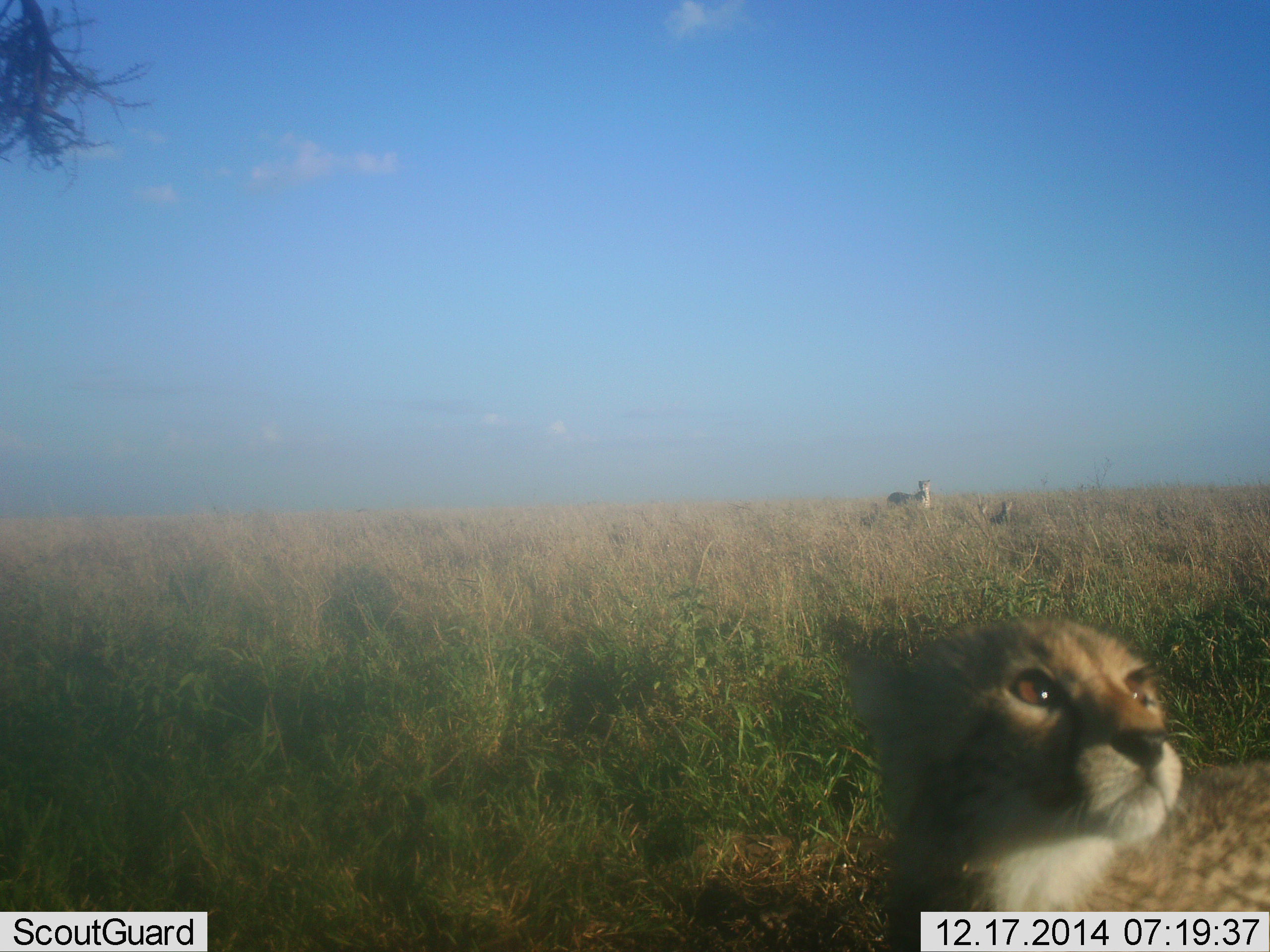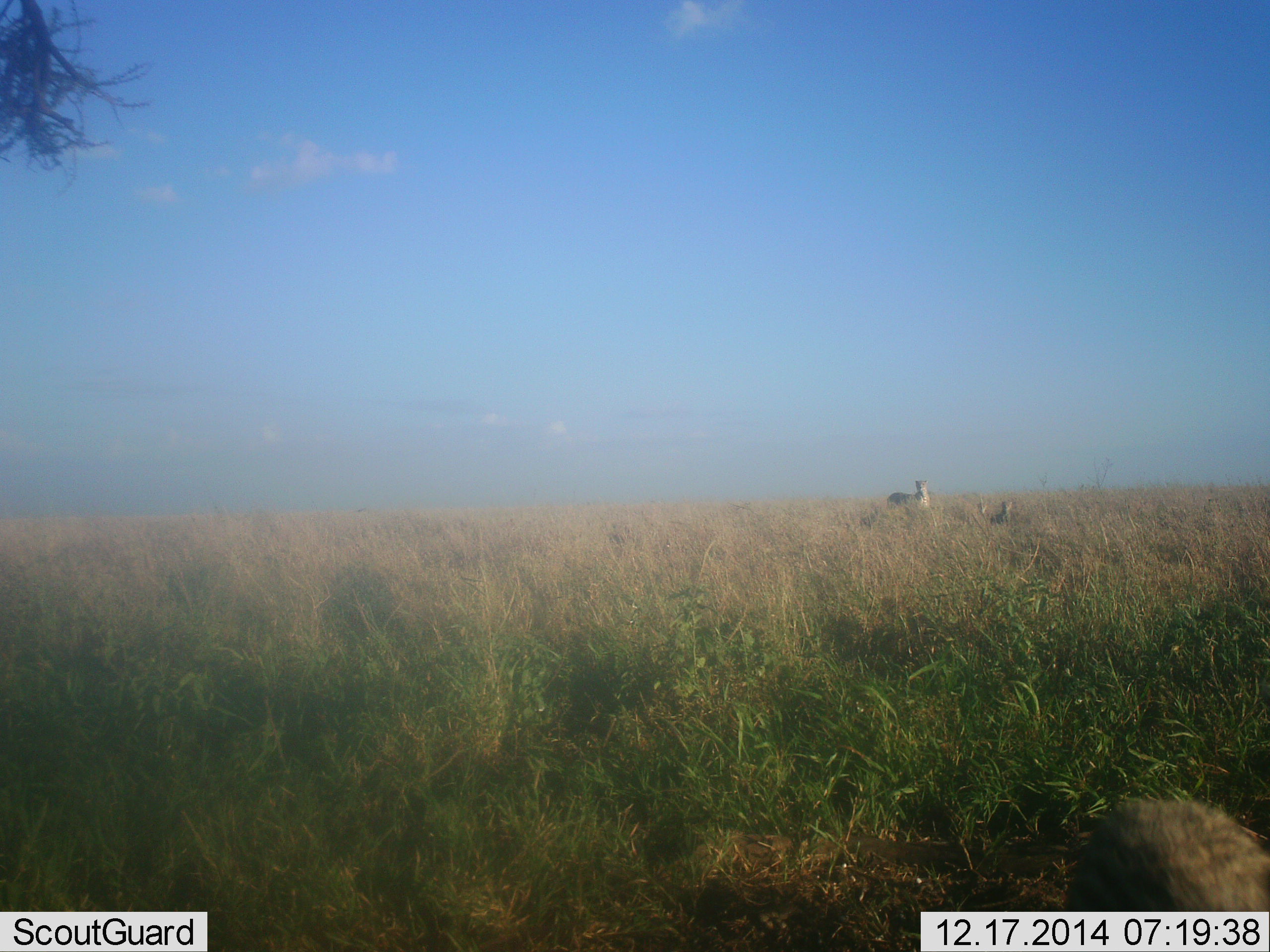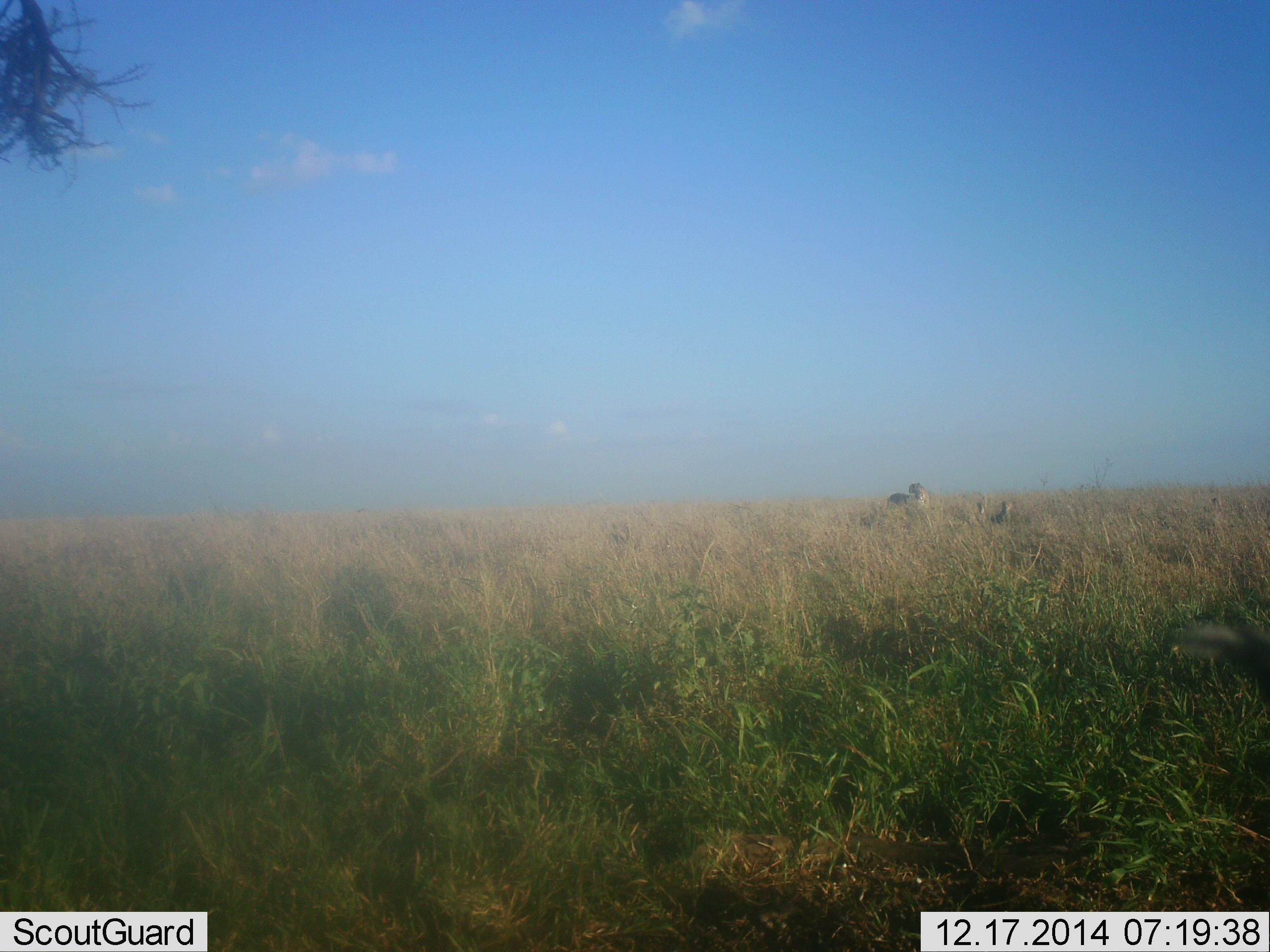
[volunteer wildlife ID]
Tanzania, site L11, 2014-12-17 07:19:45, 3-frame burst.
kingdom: Animalia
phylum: Chordata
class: Mammalia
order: Carnivora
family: Felidae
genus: Acinonyx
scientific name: Acinonyx jubatus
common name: cheetah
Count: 4.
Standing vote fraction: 100%.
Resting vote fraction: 0%.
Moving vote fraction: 60%.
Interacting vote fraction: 0%.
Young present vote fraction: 70%.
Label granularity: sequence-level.